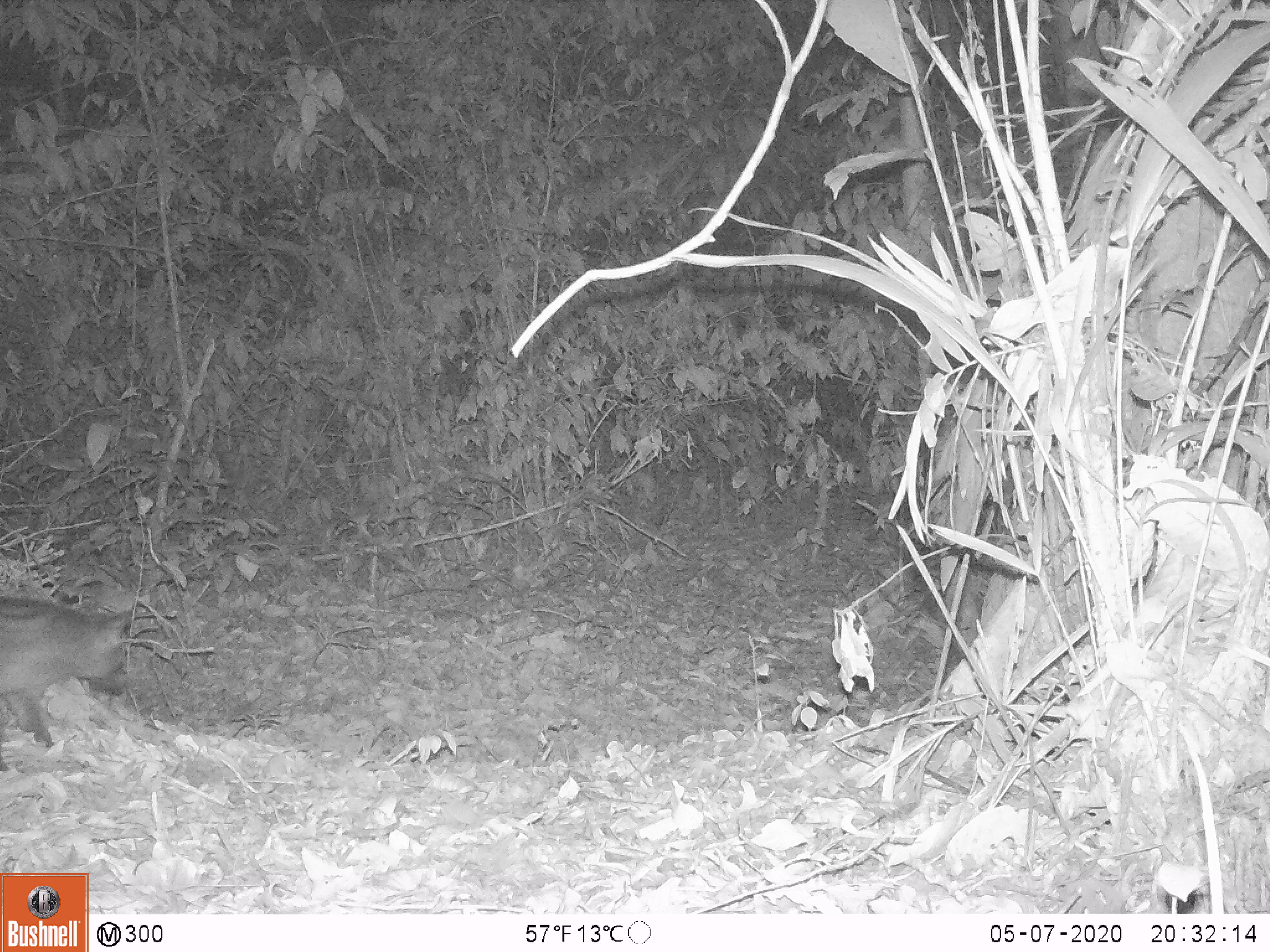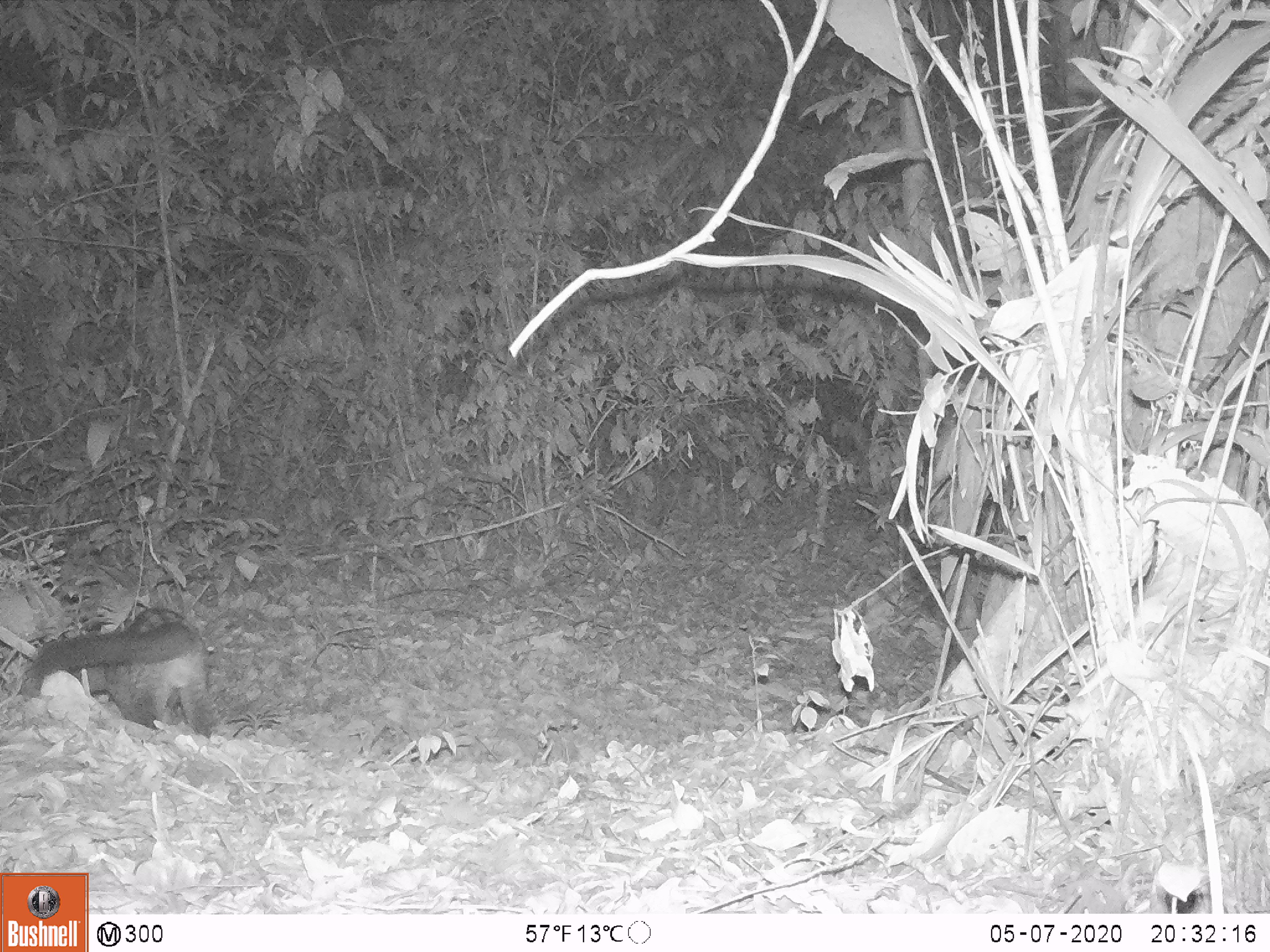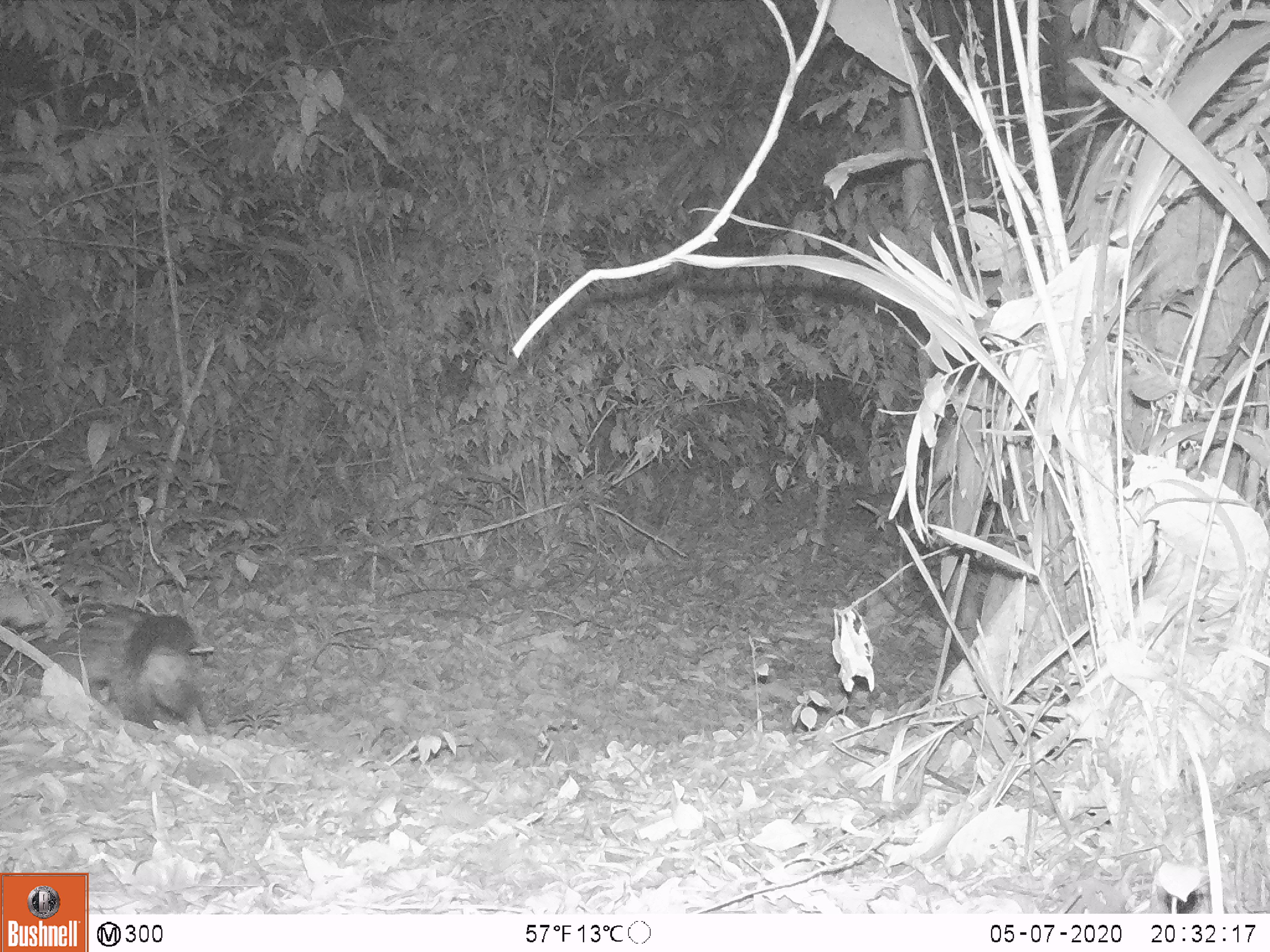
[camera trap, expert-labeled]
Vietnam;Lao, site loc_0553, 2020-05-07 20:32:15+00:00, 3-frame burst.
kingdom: Animalia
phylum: Chordata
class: Mammalia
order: Carnivora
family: Viverridae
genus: Paradoxurus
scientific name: Paradoxurus hermaphroditus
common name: common palm civet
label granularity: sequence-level